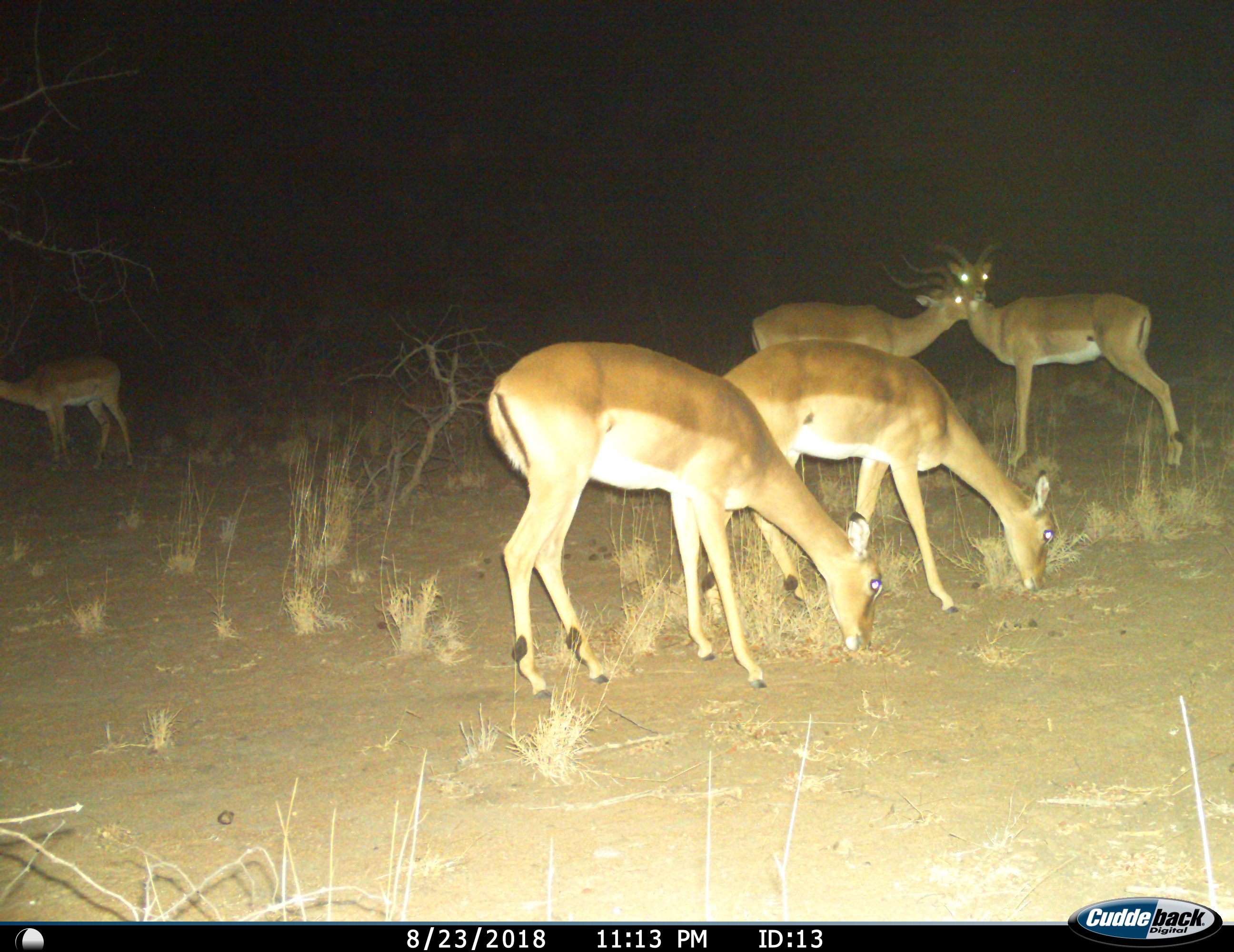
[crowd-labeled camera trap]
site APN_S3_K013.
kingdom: Animalia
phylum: Chordata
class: Mammalia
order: Artiodactyla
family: Bovidae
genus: Aepyceros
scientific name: Aepyceros melampus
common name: impala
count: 5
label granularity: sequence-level